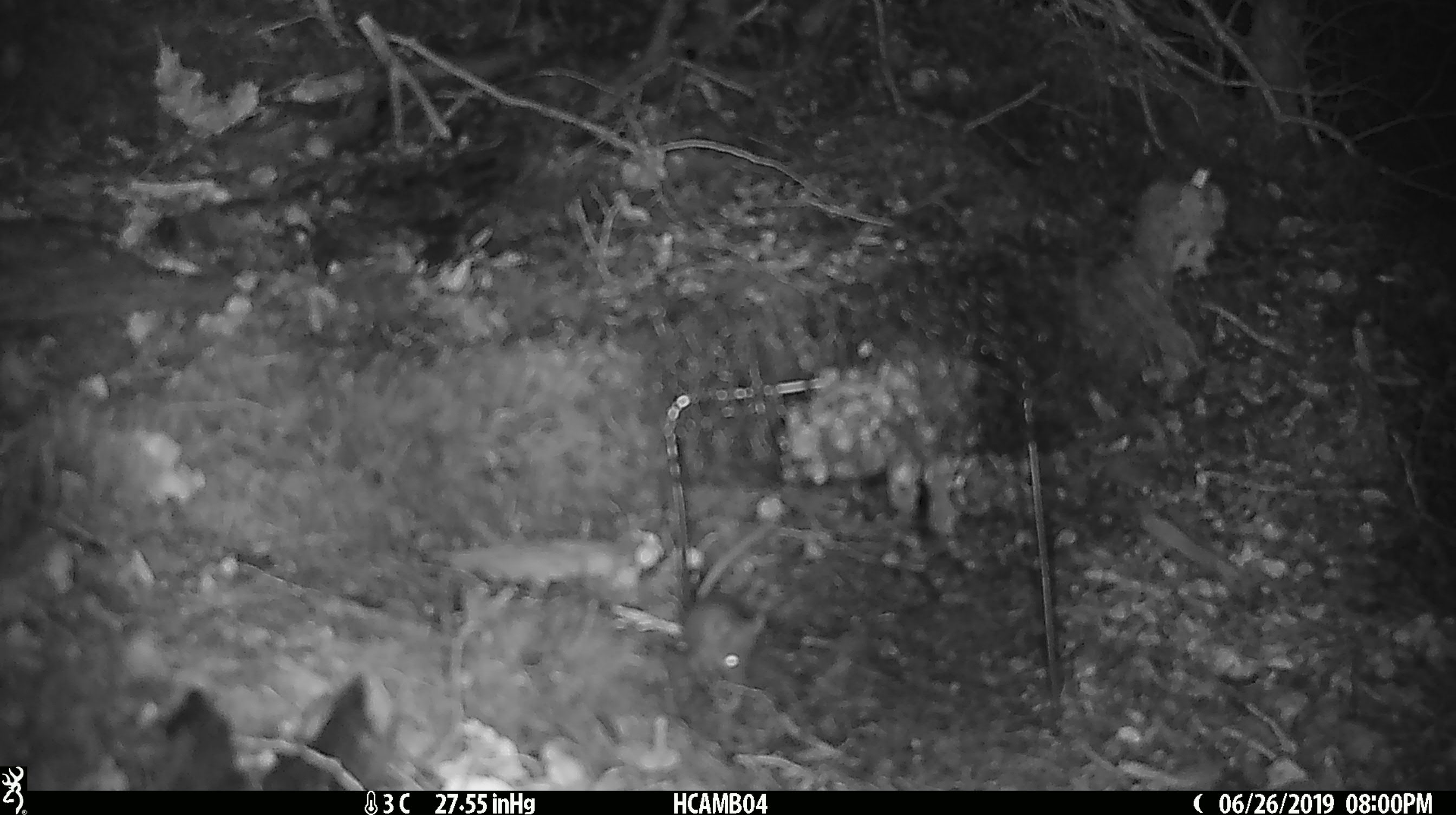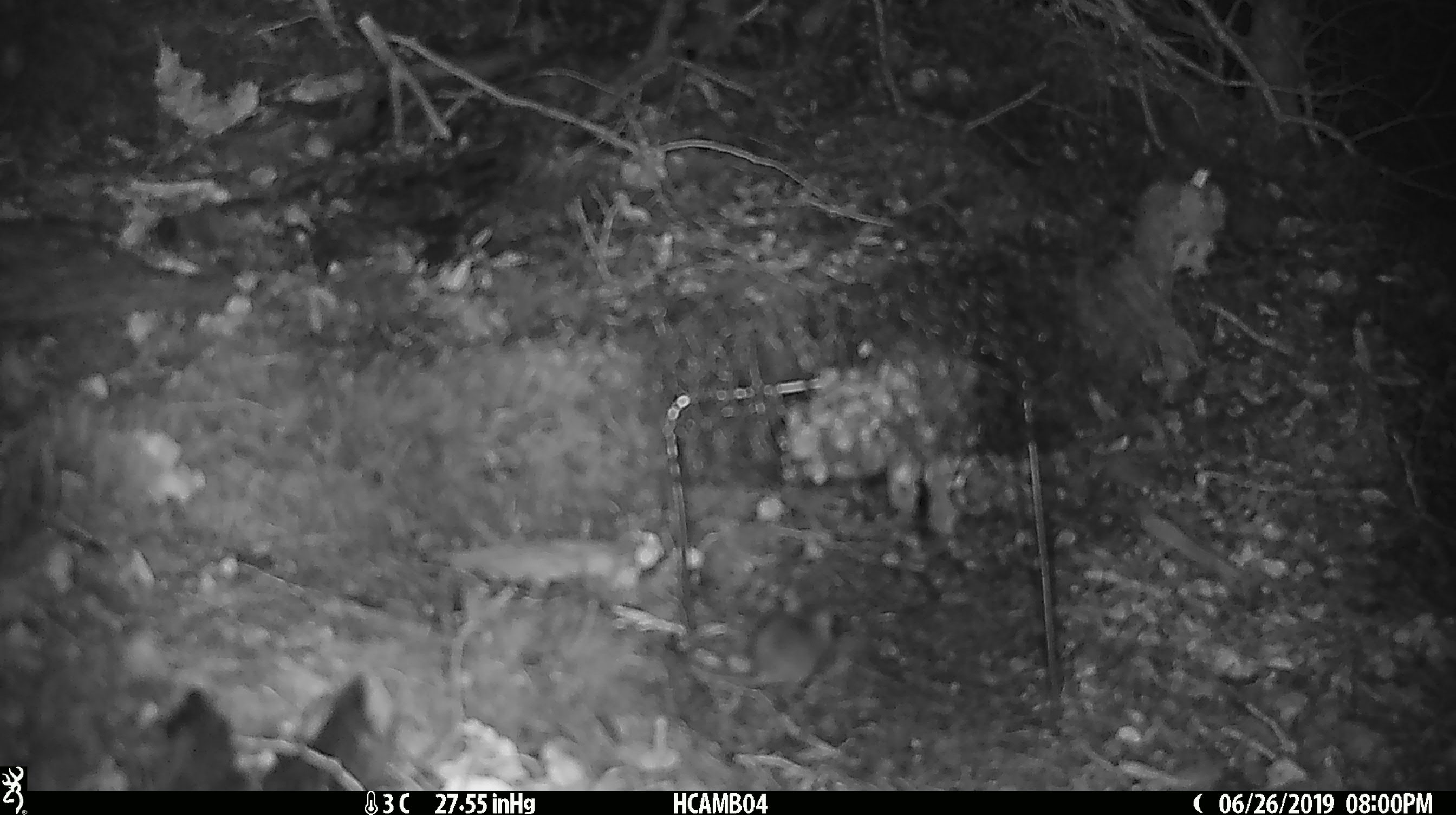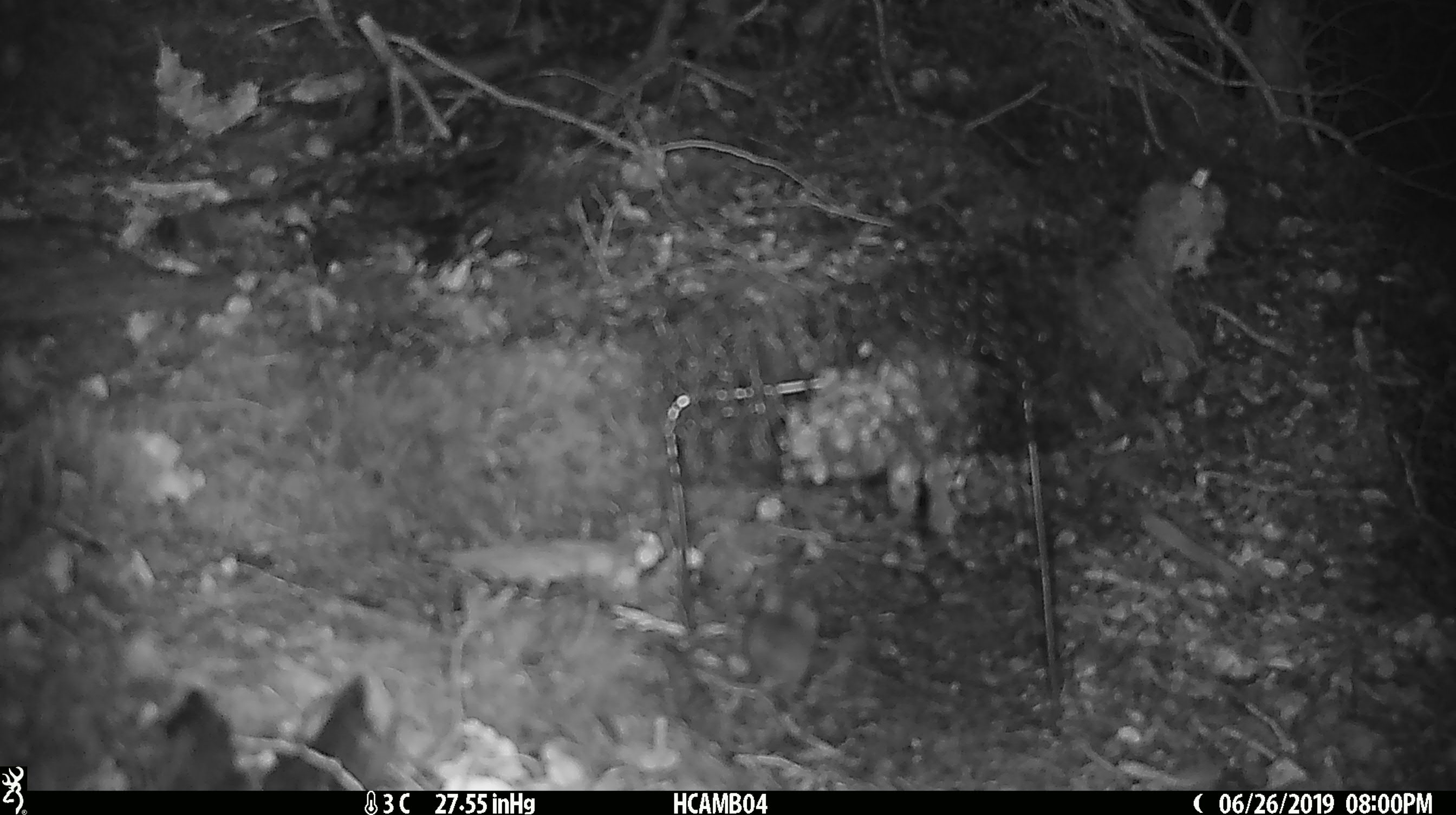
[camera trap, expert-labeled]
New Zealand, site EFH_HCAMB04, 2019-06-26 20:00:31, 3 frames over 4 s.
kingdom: Animalia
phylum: Chordata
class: Mammalia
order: Rodentia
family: Muridae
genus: Mus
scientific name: Mus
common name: mouse